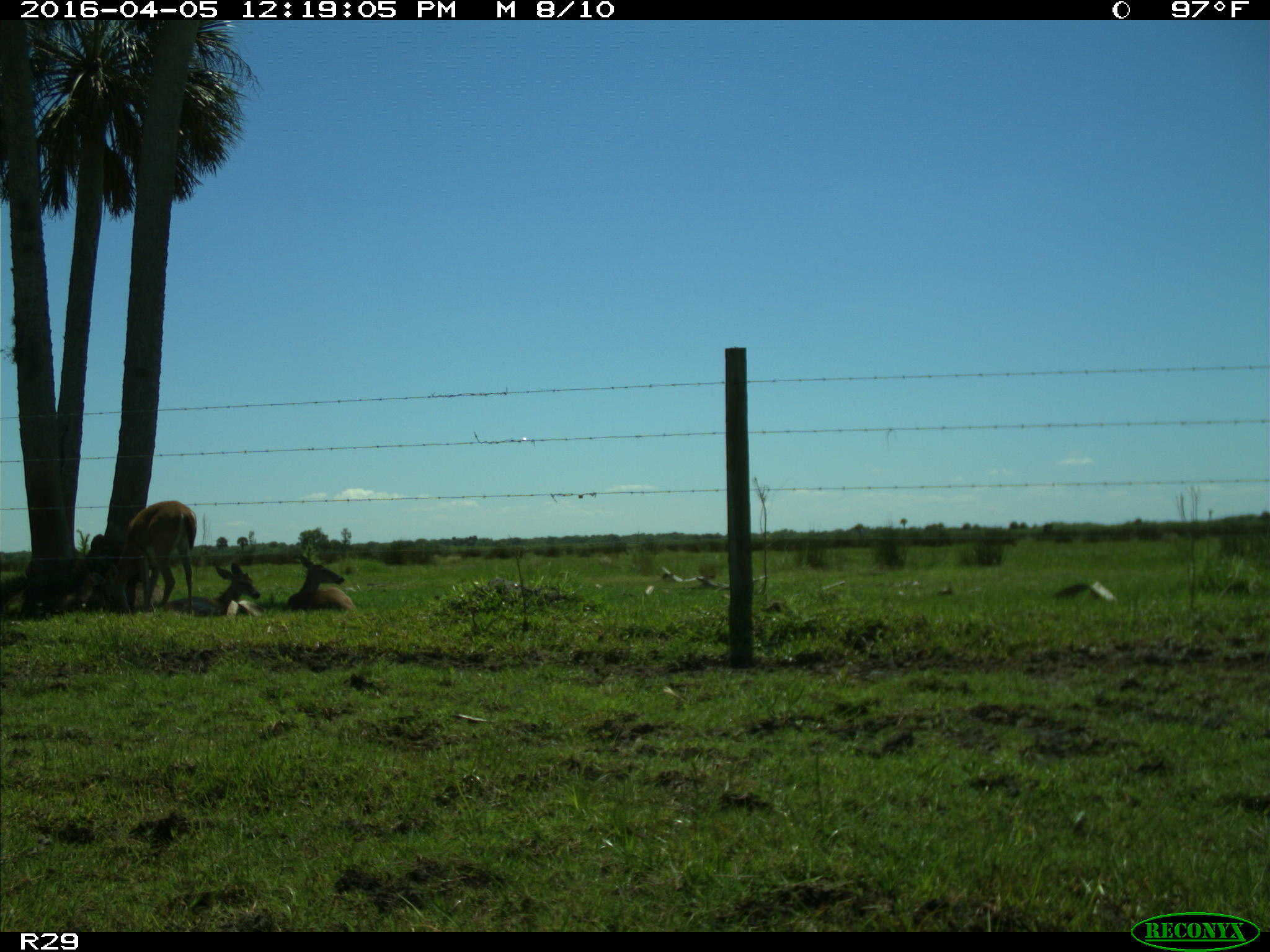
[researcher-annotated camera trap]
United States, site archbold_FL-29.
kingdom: Animalia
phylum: Chordata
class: Mammalia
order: Artiodactyla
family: Cervidae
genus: Odocoileus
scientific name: Odocoileus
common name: deer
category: unidentified deer